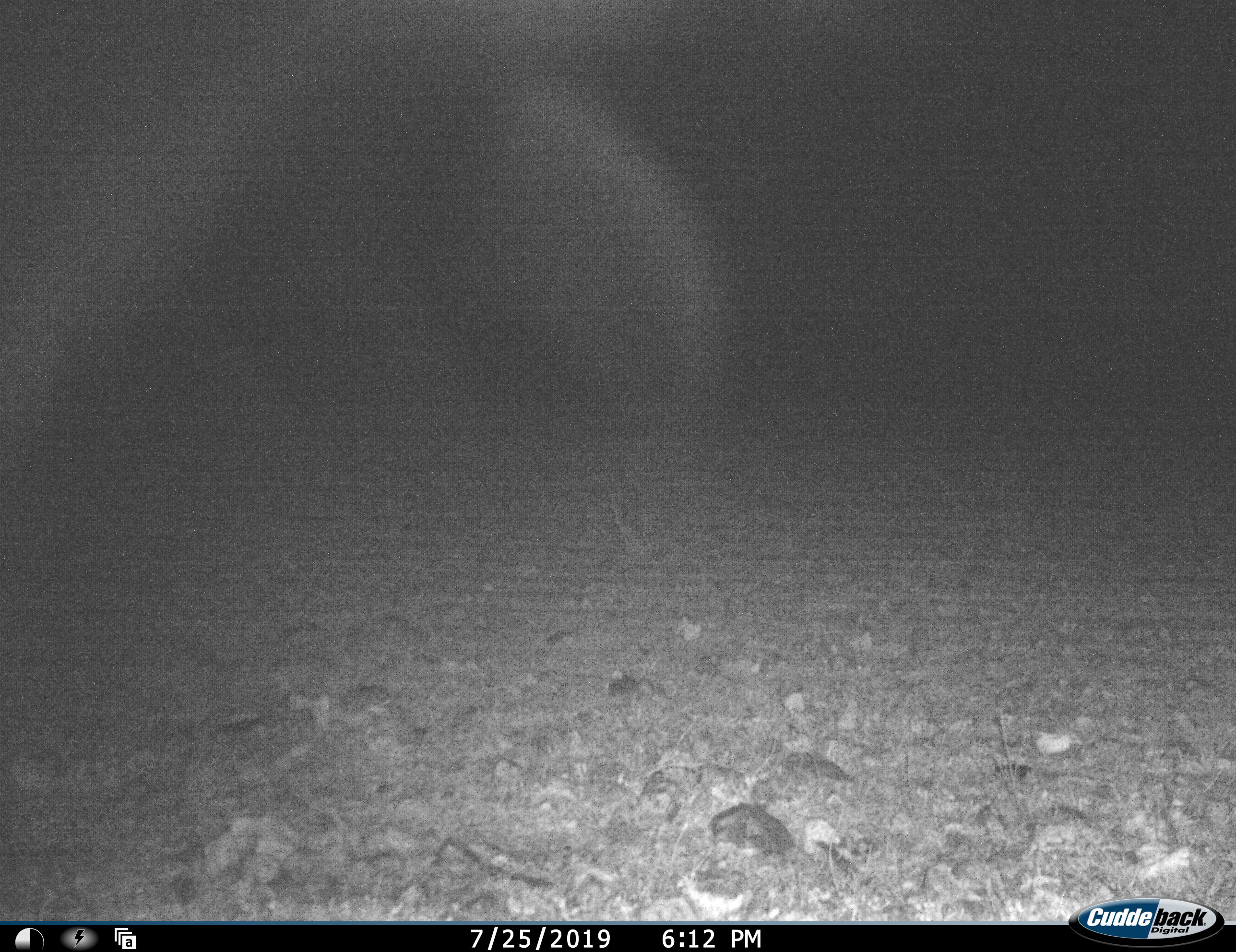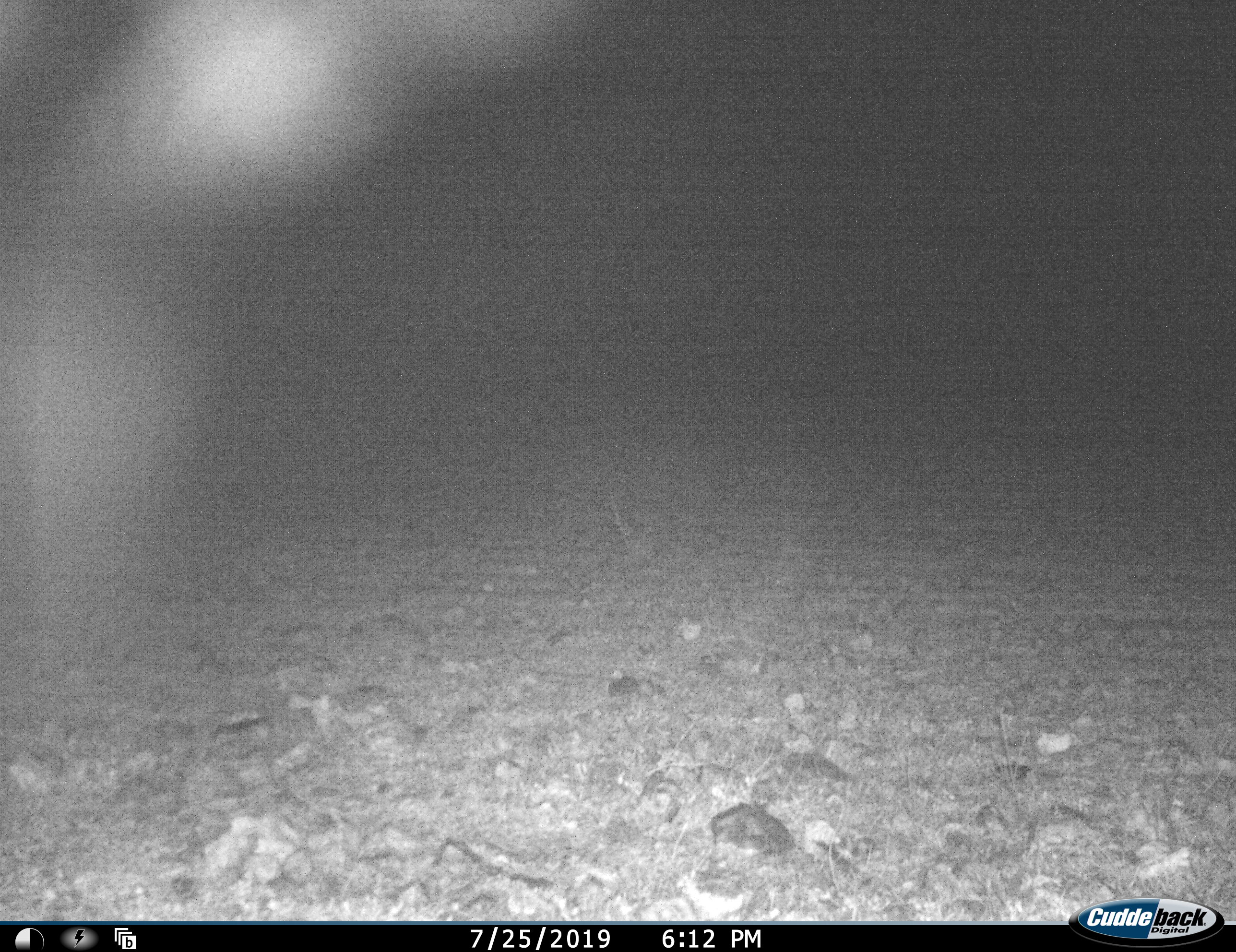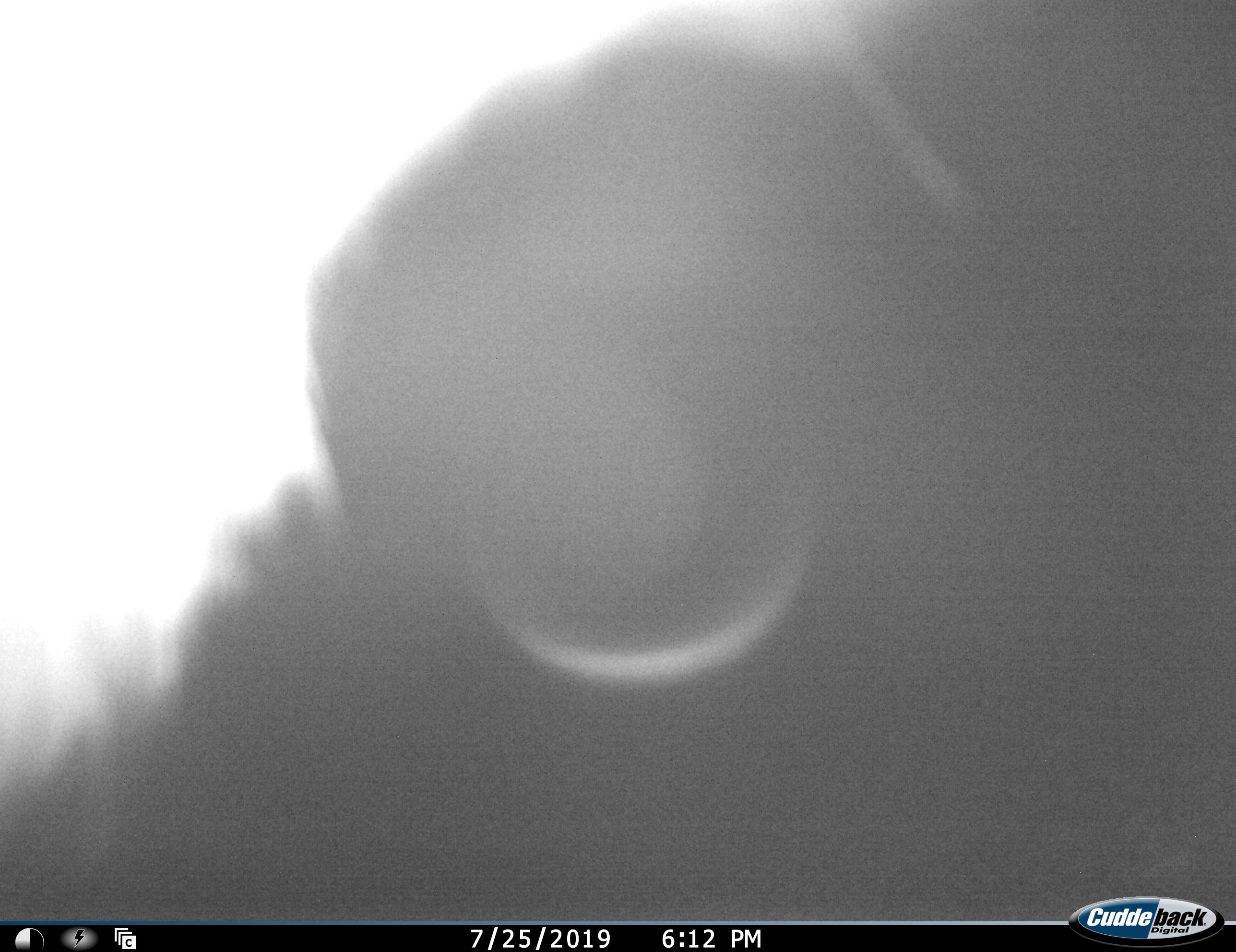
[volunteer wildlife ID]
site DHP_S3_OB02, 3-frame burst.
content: unidentified animal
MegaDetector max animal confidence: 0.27